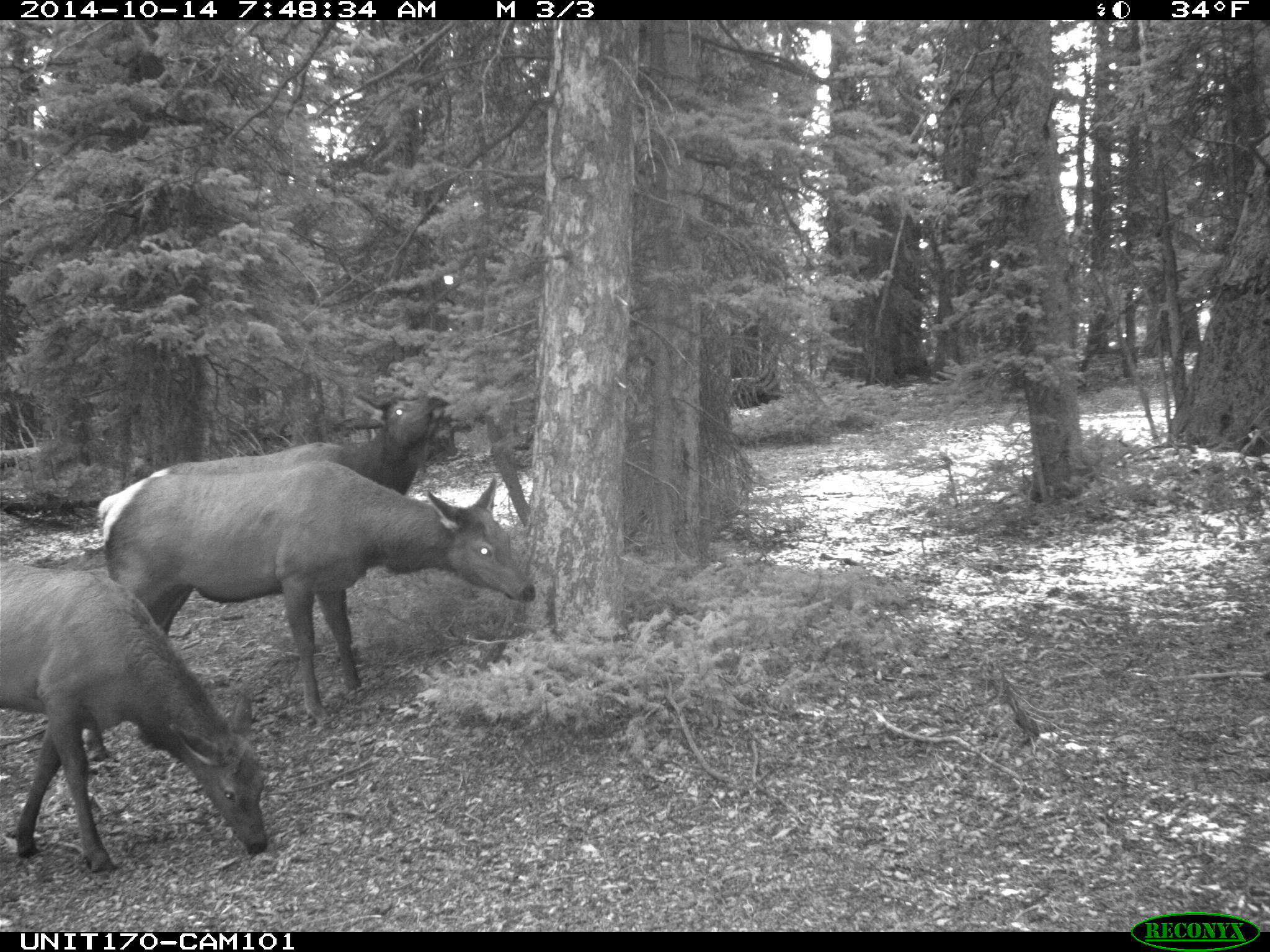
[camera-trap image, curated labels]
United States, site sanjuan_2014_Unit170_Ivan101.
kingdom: Animalia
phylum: Chordata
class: Mammalia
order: Artiodactyla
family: Cervidae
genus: Cervus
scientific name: Cervus elaphus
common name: red deer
Cervus elaphus (red deer).